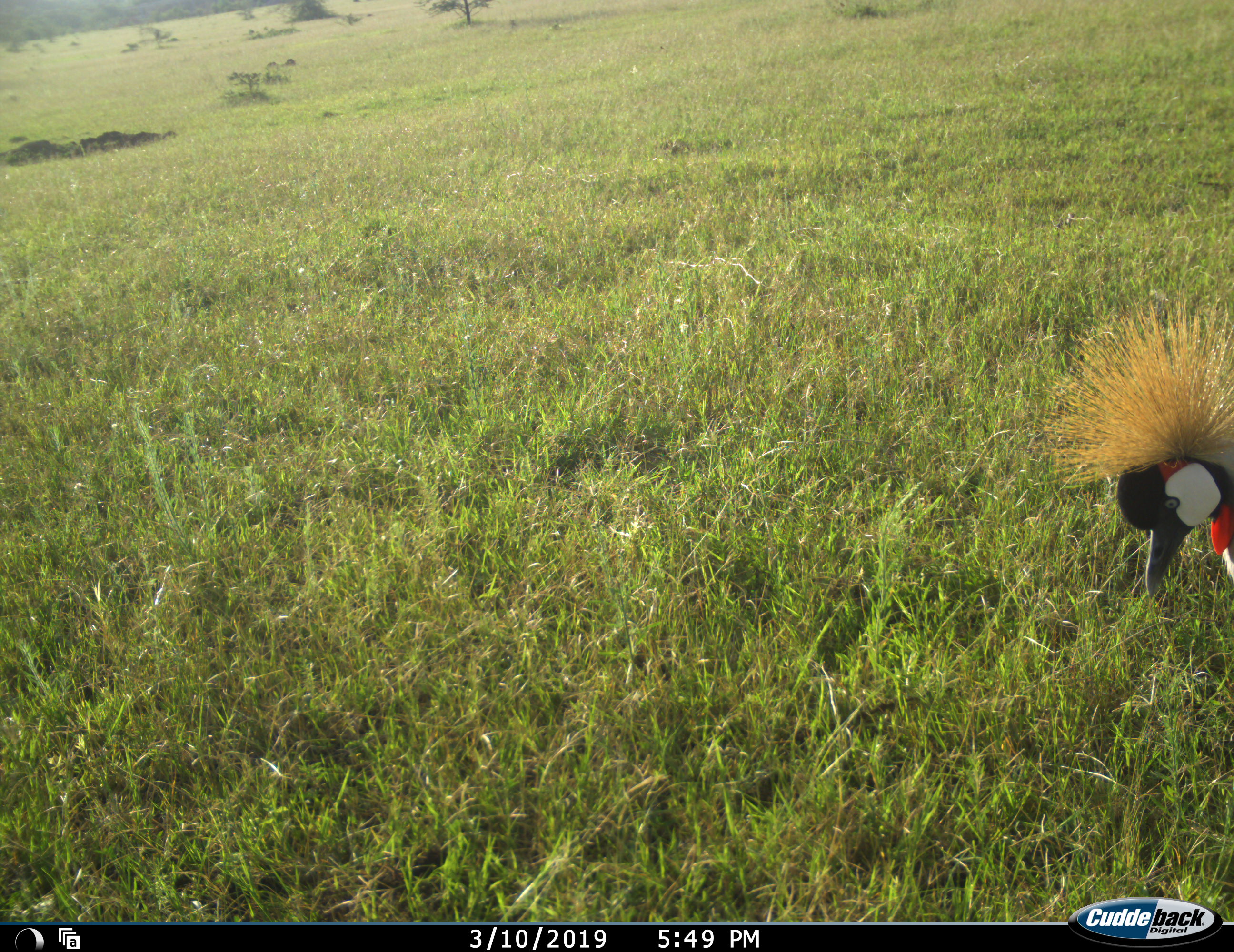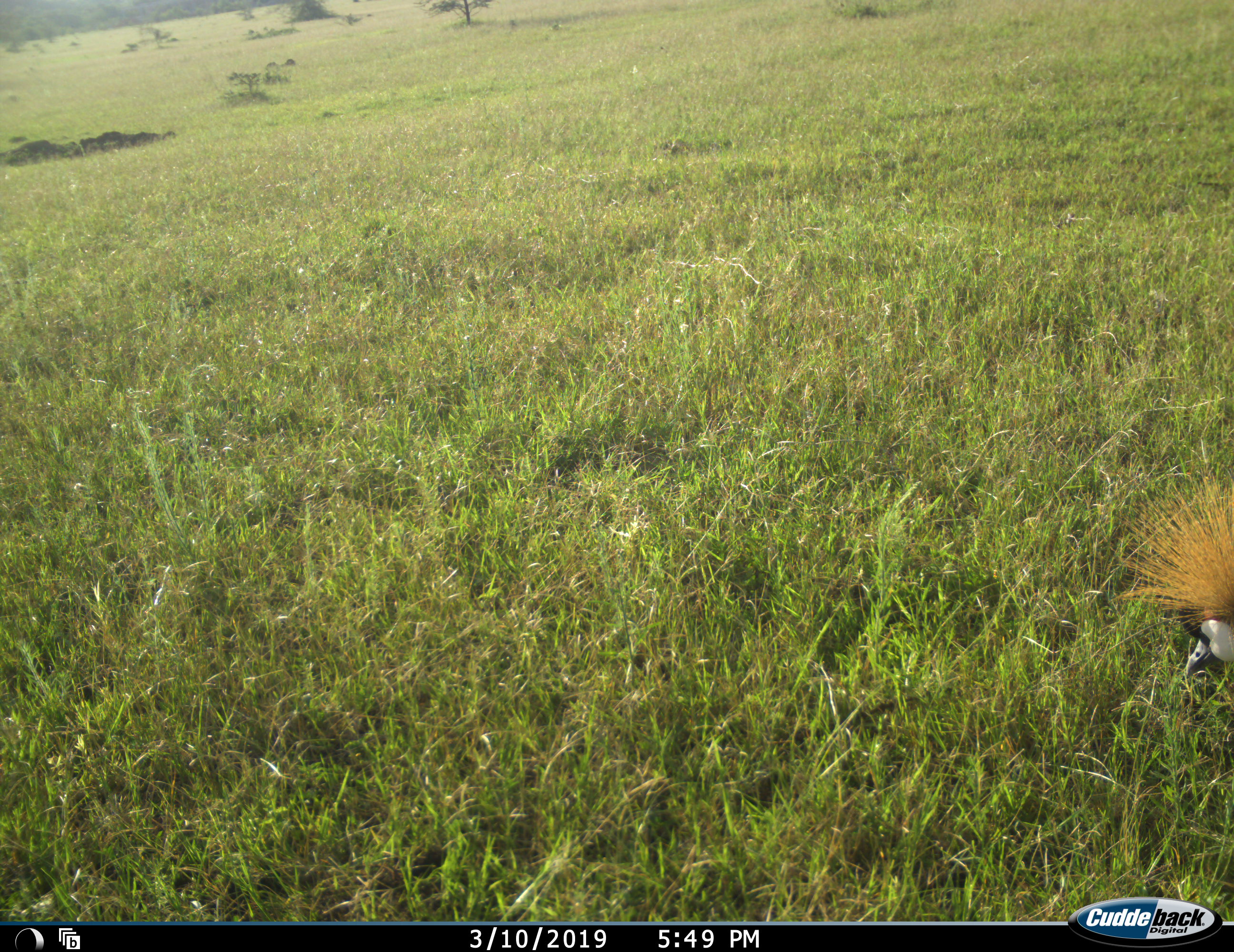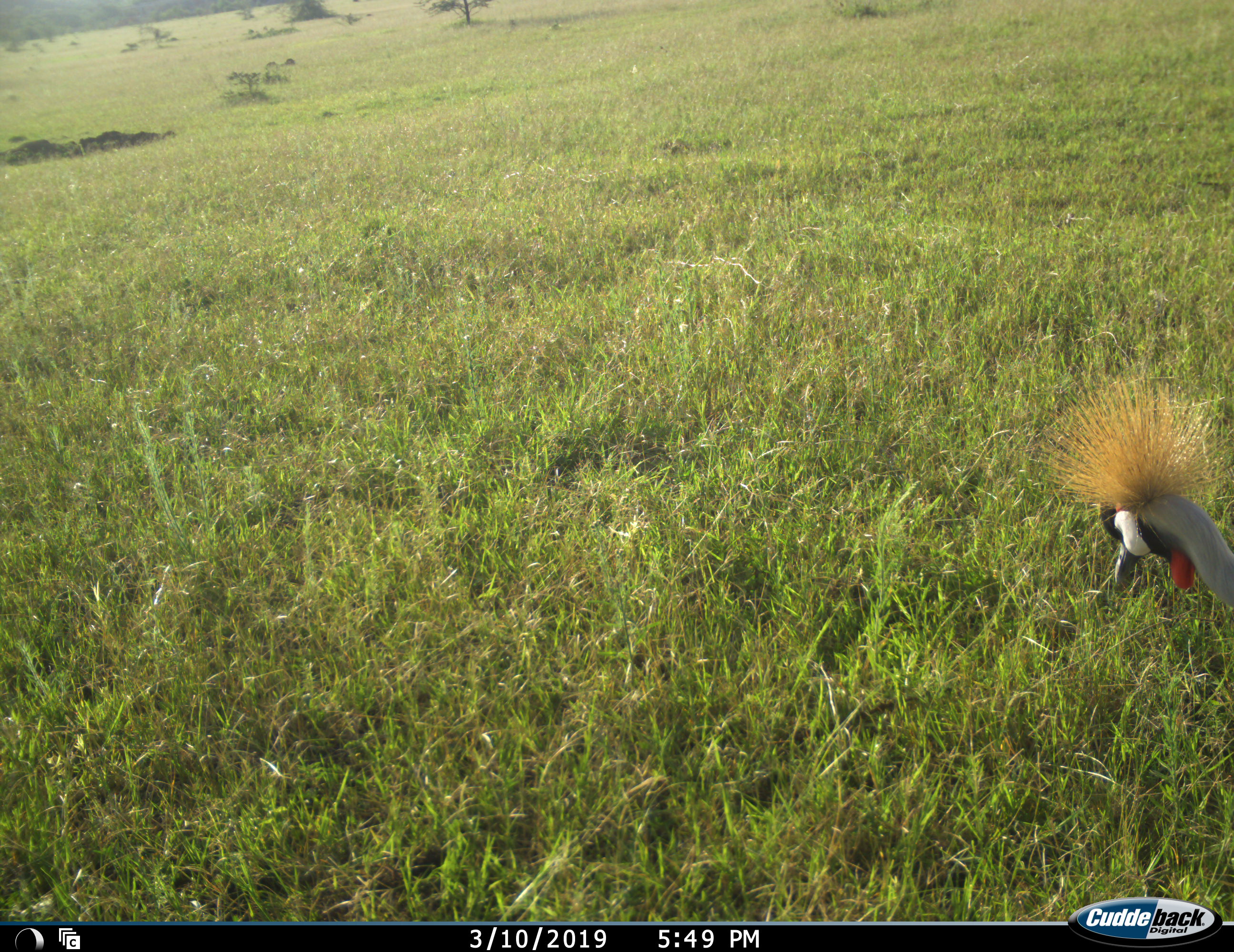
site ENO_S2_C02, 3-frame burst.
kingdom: Animalia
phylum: Chordata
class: Aves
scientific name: Aves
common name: bird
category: birdother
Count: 1.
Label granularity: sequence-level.